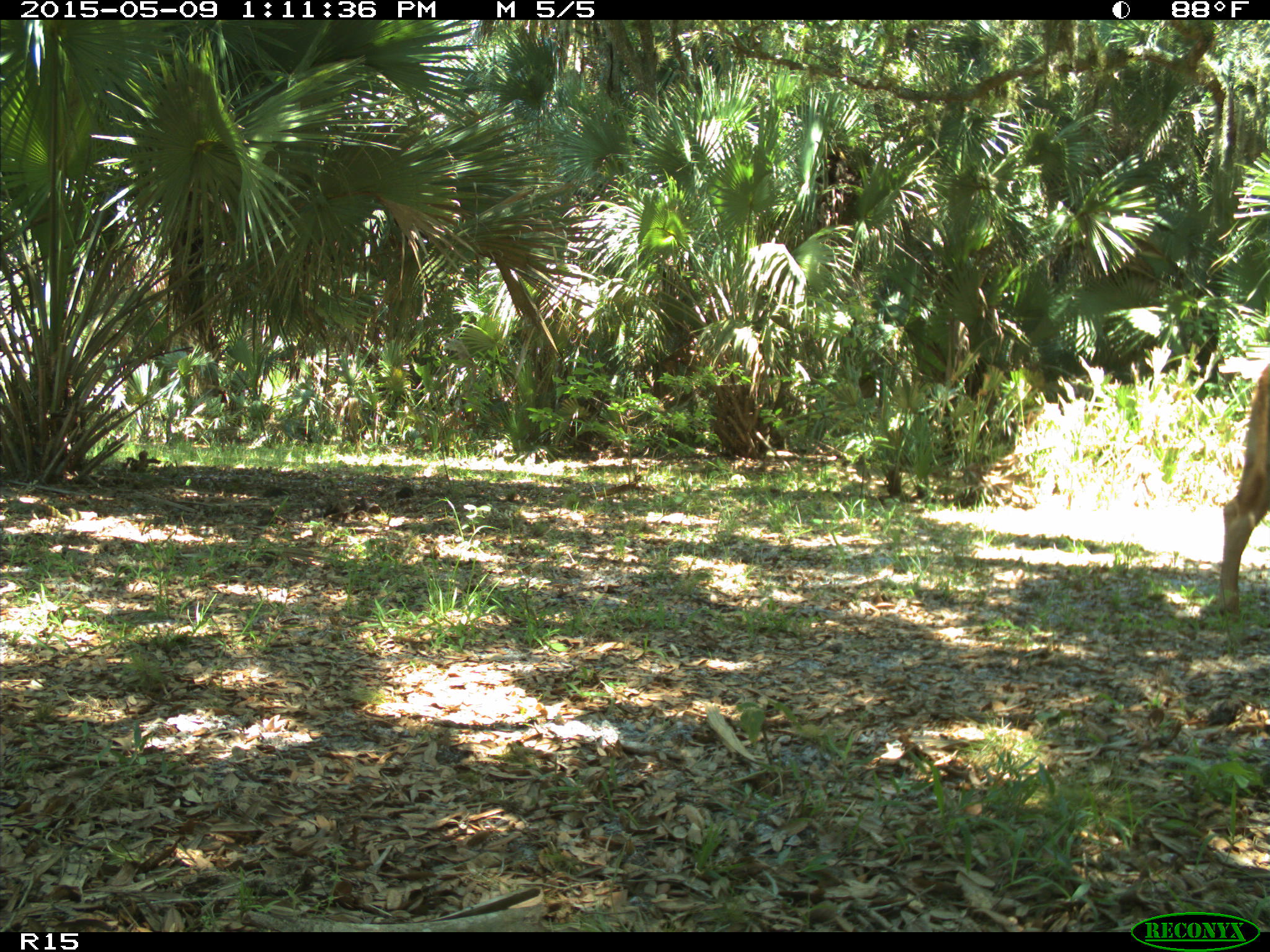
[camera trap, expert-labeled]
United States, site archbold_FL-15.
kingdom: Animalia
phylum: Chordata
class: Mammalia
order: Artiodactyla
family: Bovidae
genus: Bos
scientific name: Bos taurus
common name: domestic cow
Bos taurus (domestic cow).